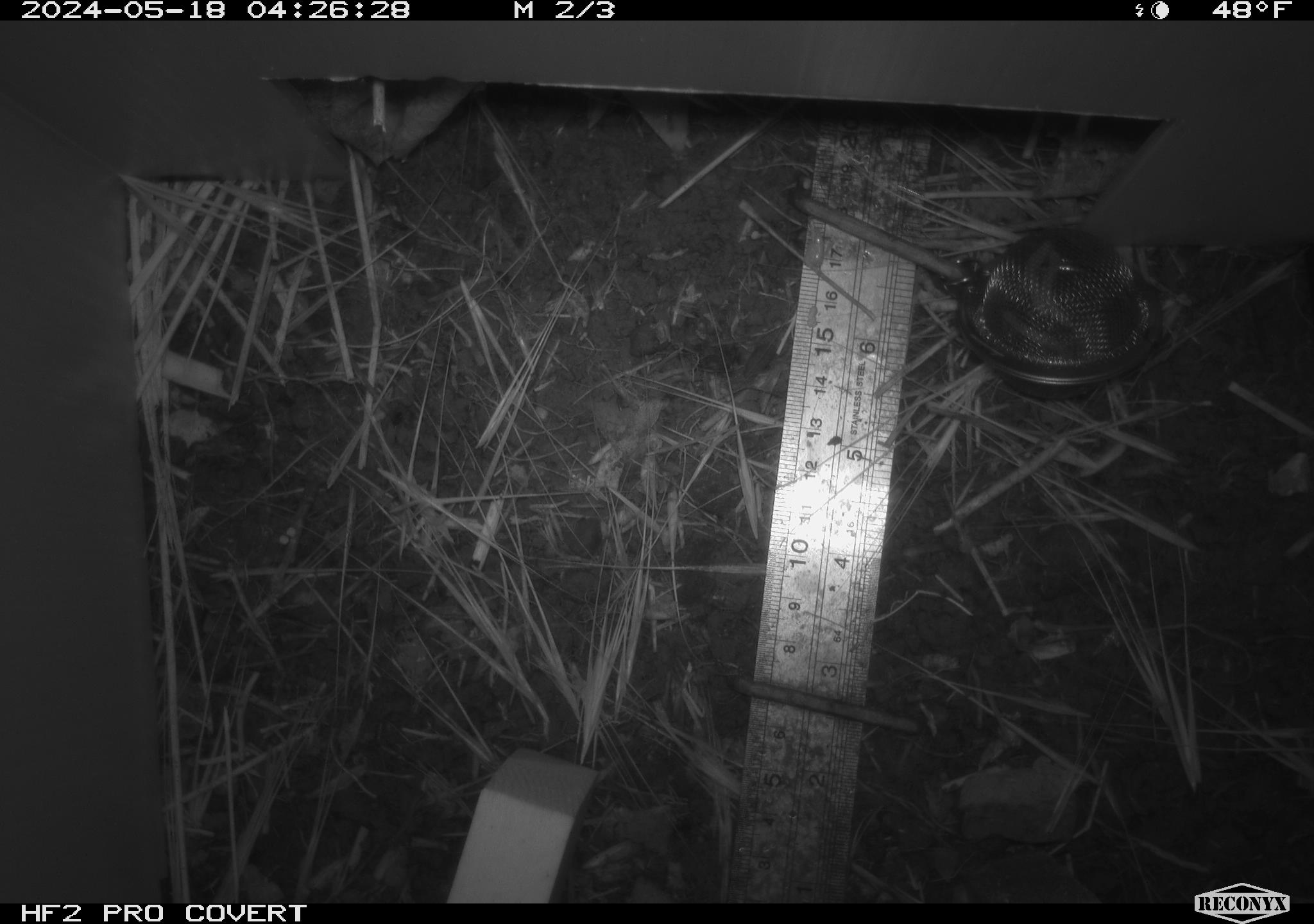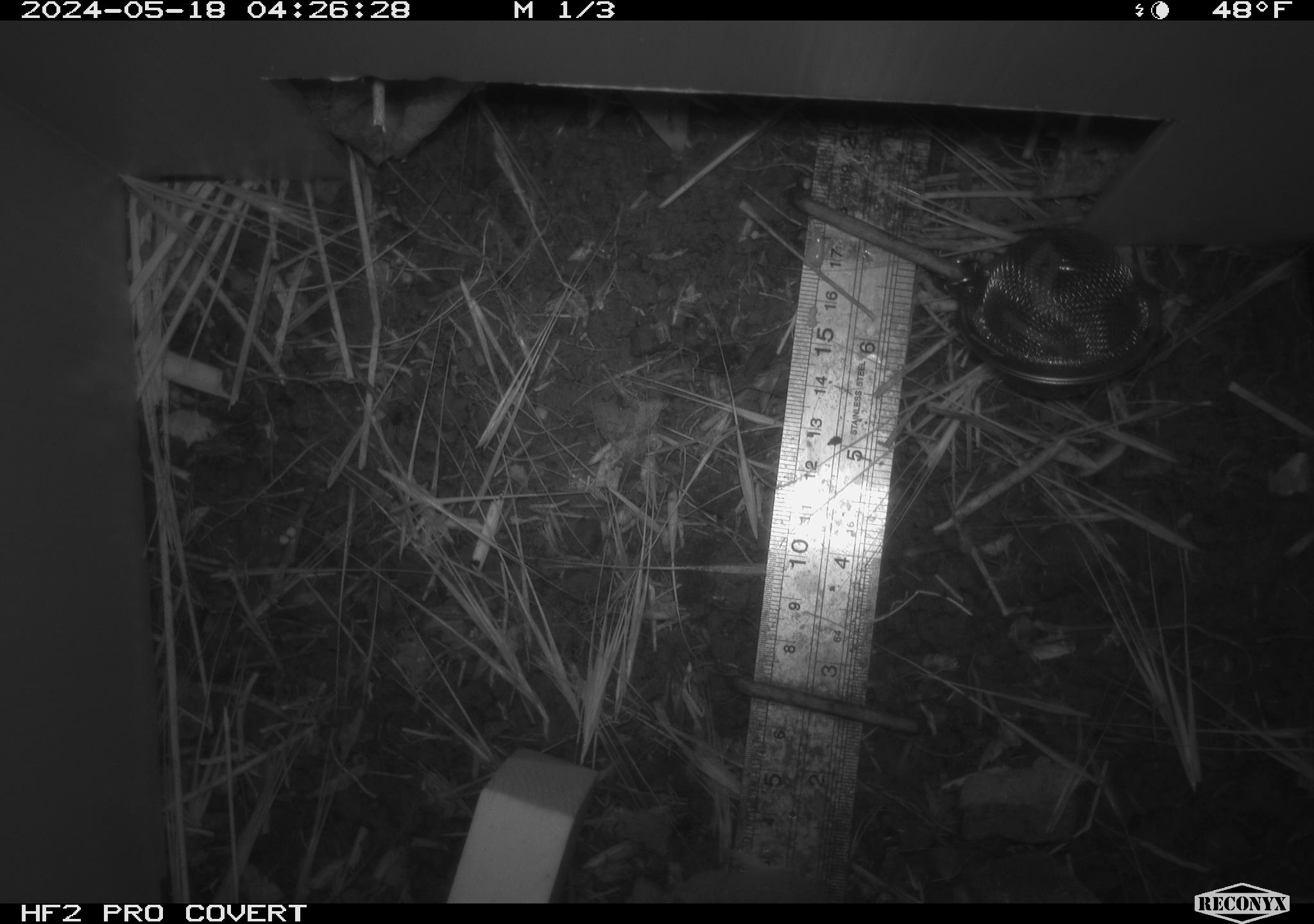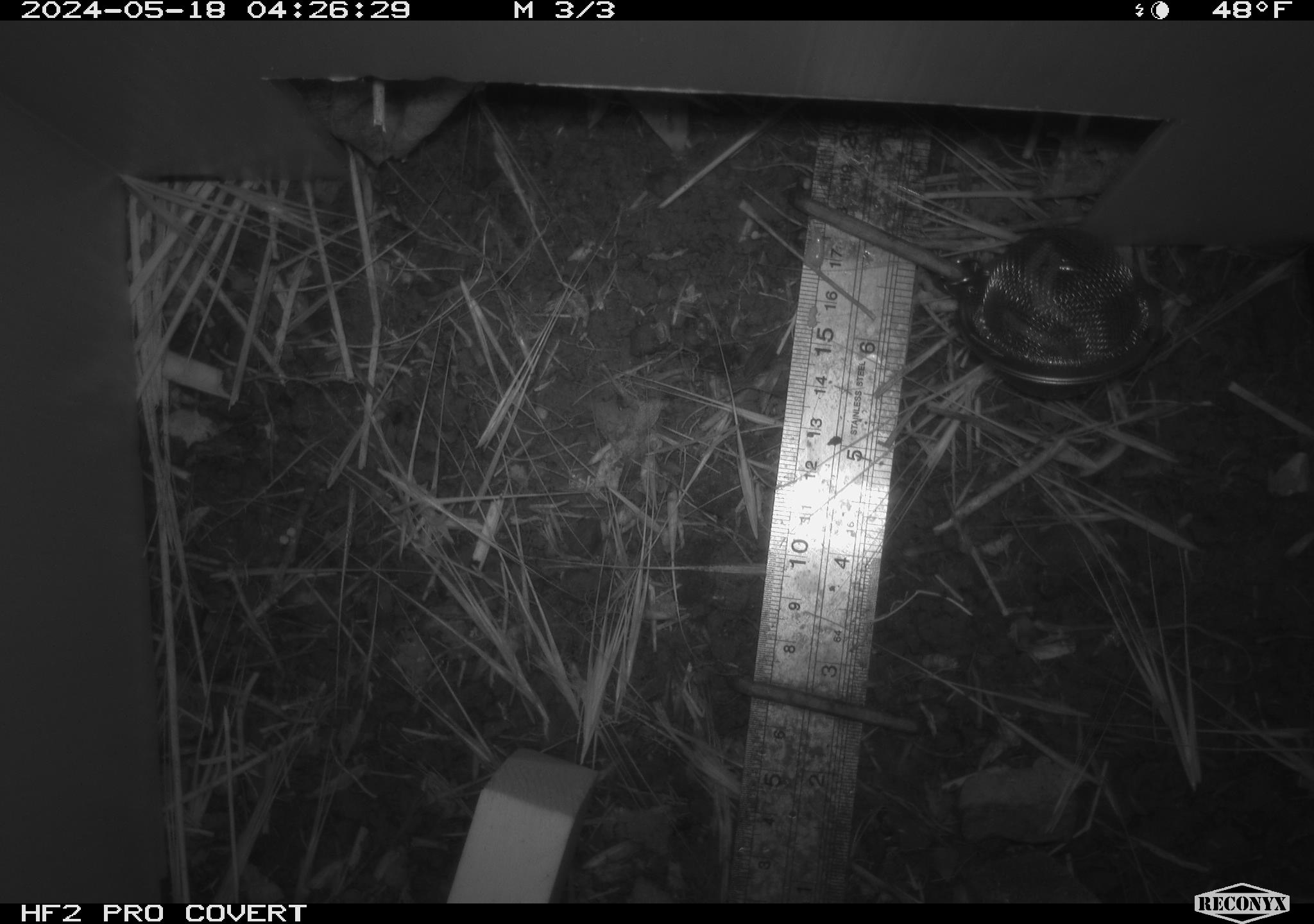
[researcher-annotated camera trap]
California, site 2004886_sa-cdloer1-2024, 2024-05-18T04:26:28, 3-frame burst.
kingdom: Animalia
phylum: Chordata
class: Mammalia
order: Rodentia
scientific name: Rodentia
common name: mouse species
Mouse species (Rodentia).